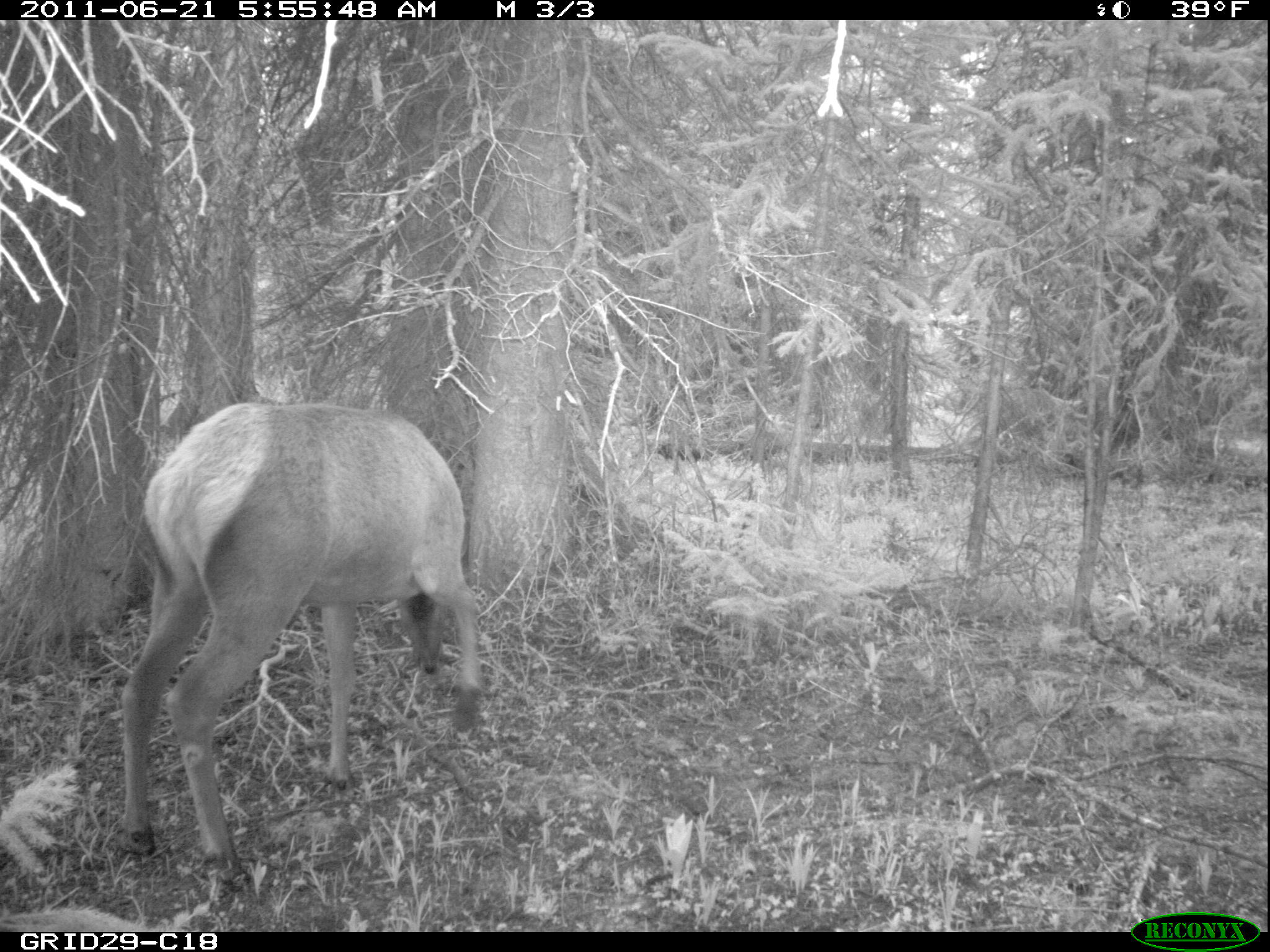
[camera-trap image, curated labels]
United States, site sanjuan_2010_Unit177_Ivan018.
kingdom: Animalia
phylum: Chordata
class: Mammalia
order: Artiodactyla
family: Cervidae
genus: Cervus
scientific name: Cervus elaphus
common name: red deer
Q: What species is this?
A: Cervus elaphus (red deer).